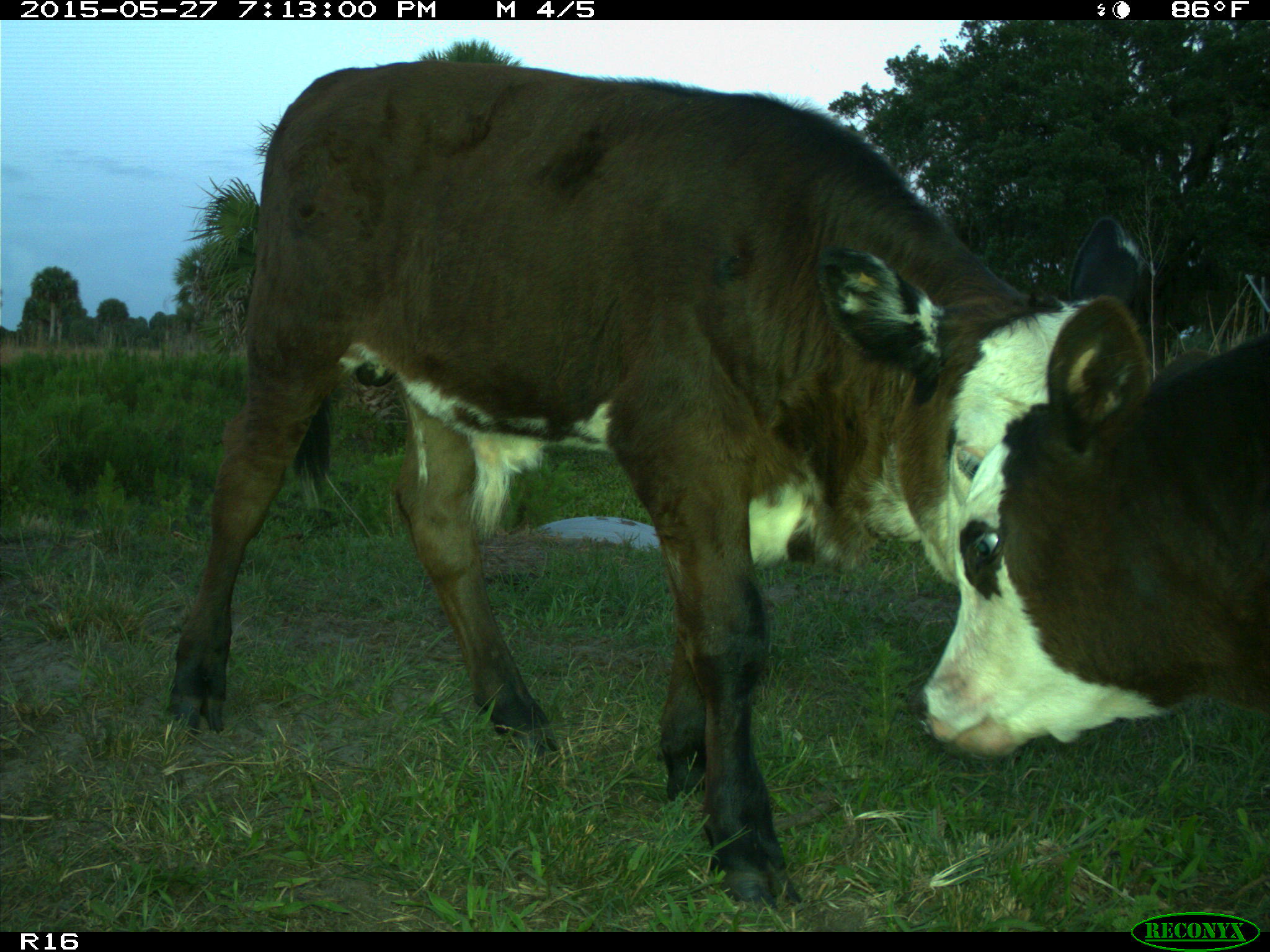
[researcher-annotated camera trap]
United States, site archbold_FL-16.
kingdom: Animalia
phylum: Chordata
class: Mammalia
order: Artiodactyla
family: Bovidae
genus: Bos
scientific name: Bos taurus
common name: domestic cow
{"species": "Bos taurus (domestic cow)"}